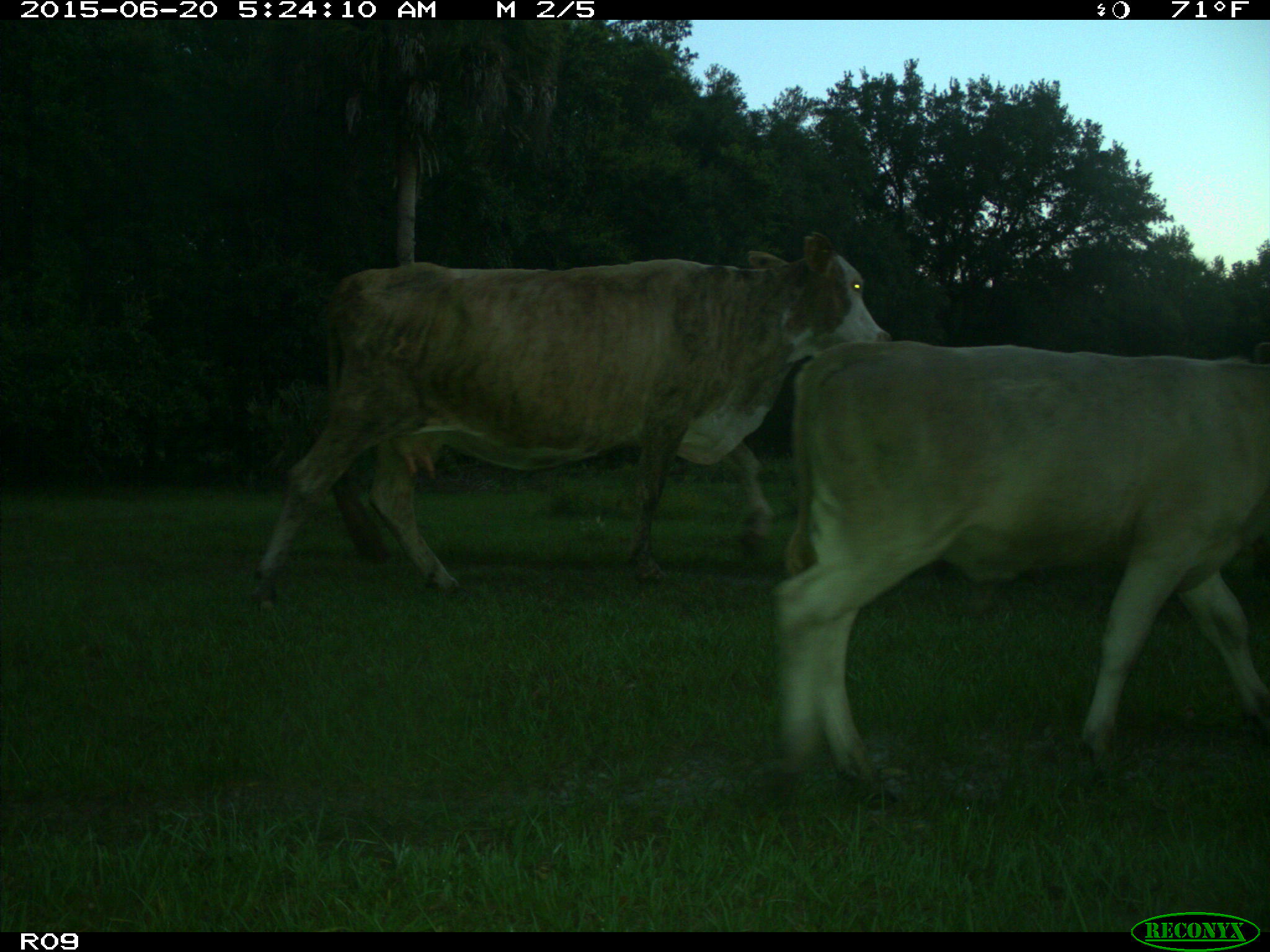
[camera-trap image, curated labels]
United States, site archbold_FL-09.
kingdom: Animalia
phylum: Chordata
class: Mammalia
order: Artiodactyla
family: Bovidae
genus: Bos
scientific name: Bos taurus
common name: domestic cow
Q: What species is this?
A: Bos taurus (domestic cow).